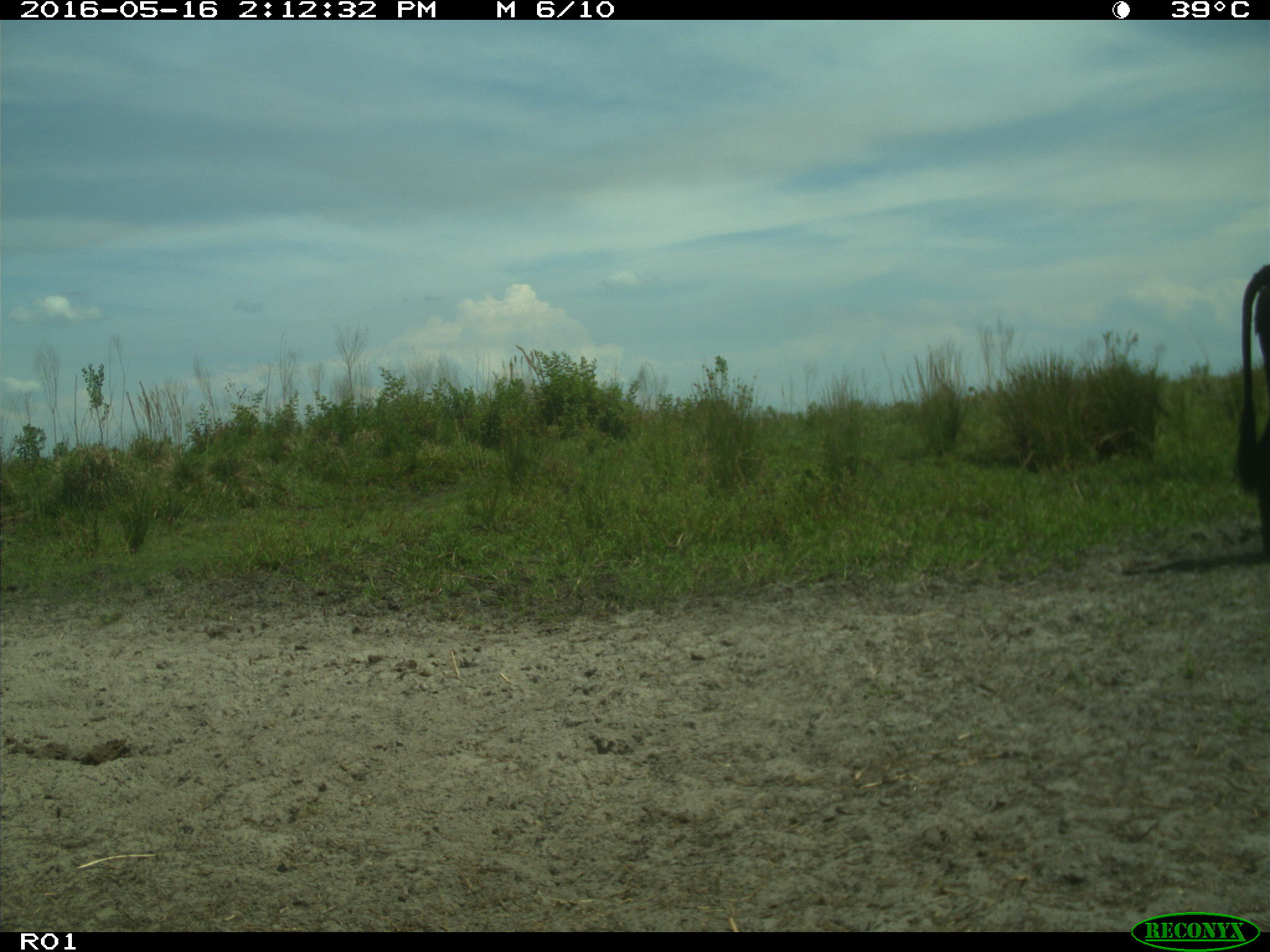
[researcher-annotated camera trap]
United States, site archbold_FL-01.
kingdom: Animalia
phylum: Chordata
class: Mammalia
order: Artiodactyla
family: Bovidae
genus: Bos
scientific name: Bos taurus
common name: domestic cow